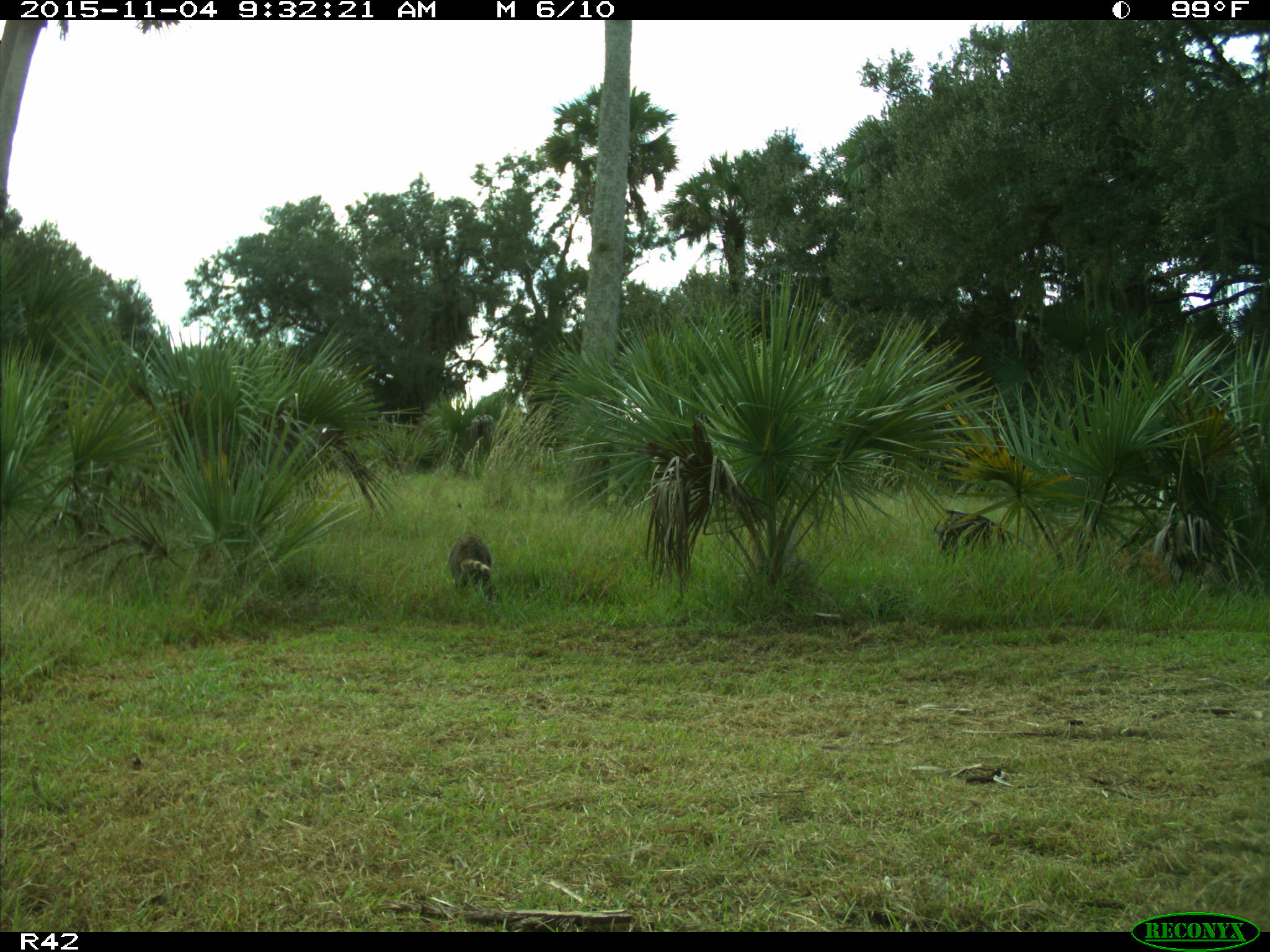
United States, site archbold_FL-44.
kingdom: Animalia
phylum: Chordata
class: Mammalia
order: Carnivora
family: Procyonidae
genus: Procyon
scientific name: Procyon lotor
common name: common raccoon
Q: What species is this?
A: Procyon lotor (common raccoon).